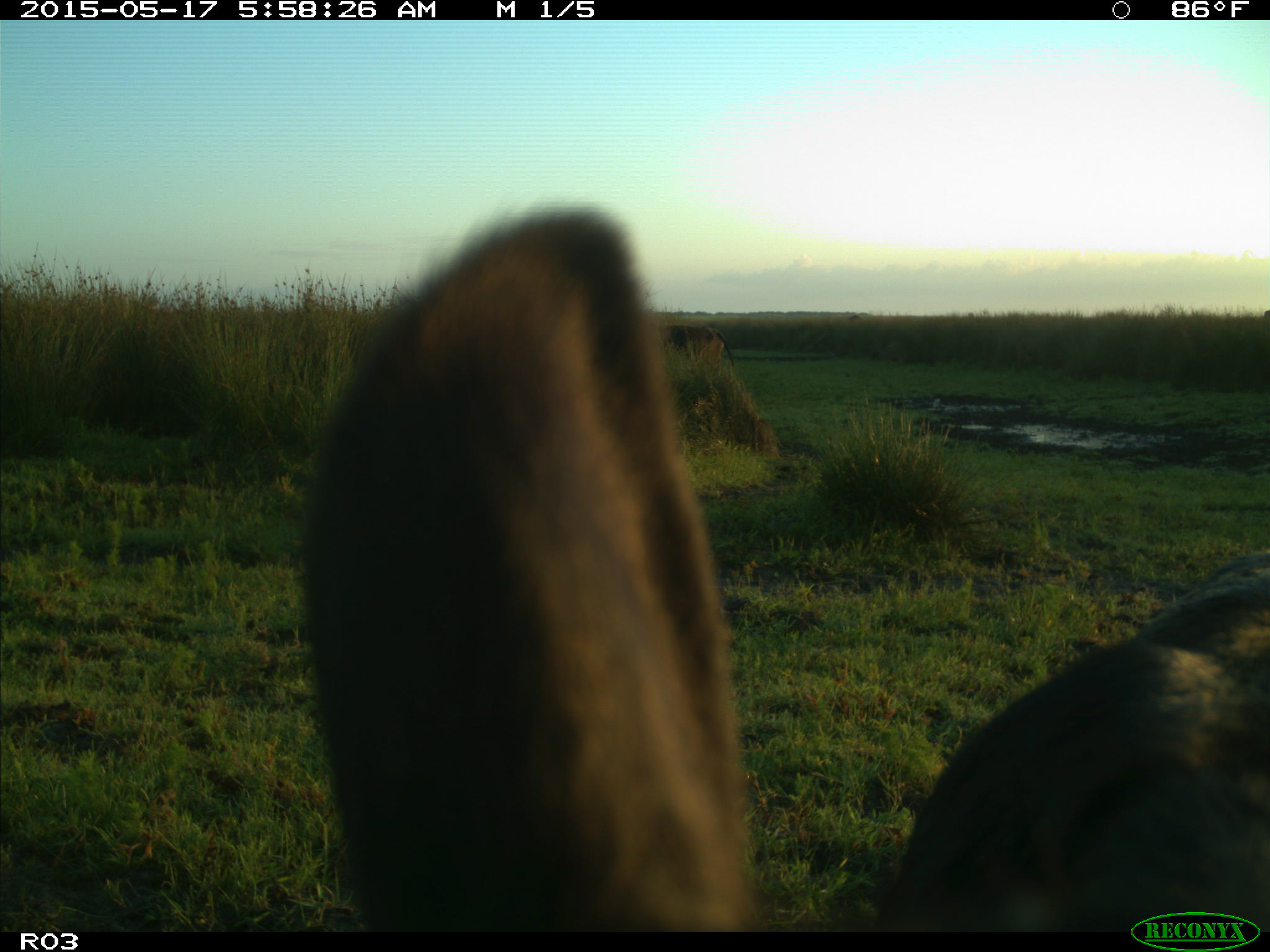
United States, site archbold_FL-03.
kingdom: Animalia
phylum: Chordata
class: Mammalia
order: Artiodactyla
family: Bovidae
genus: Bos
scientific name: Bos taurus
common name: domestic cow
Bos taurus (domestic cow).